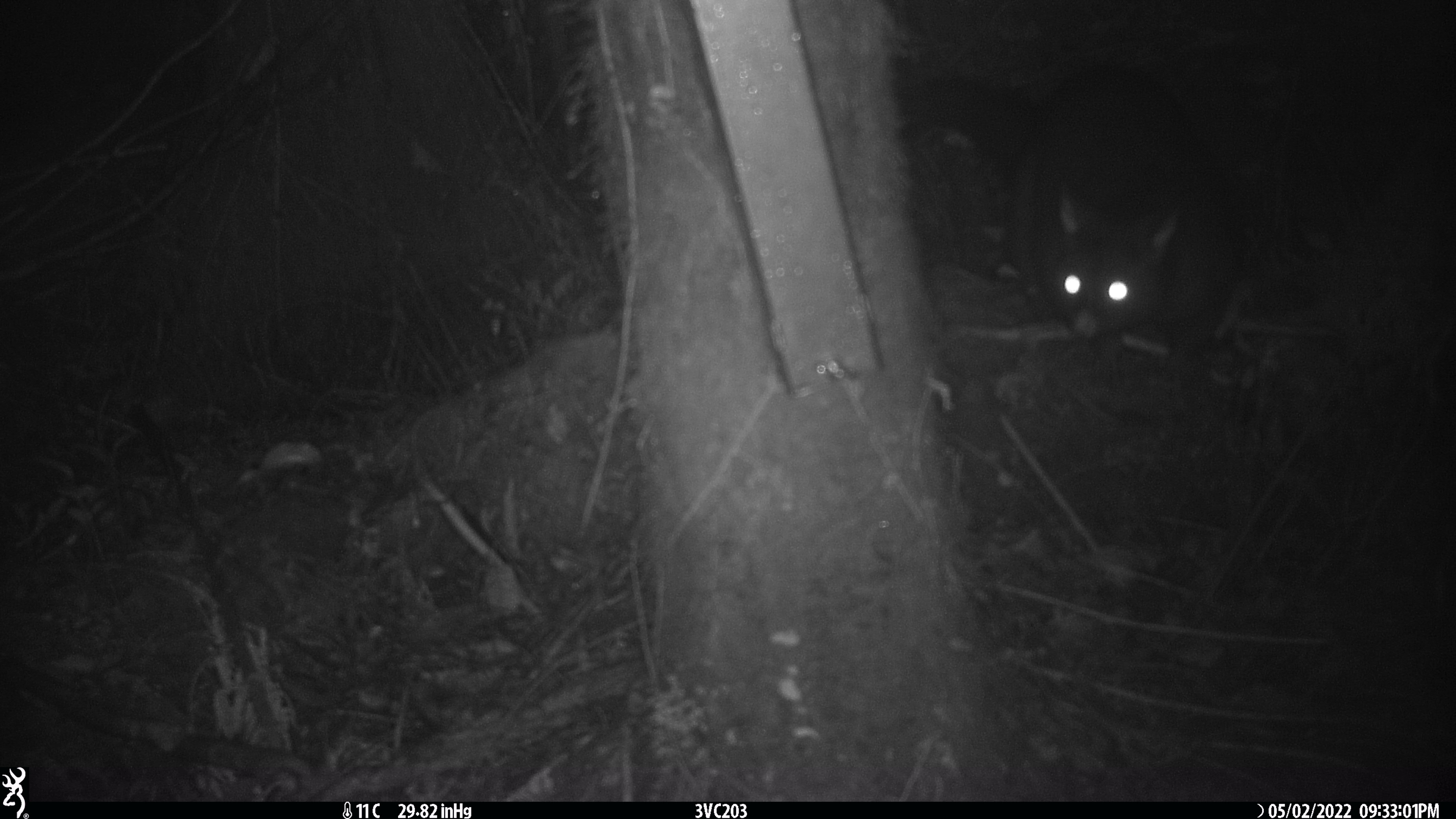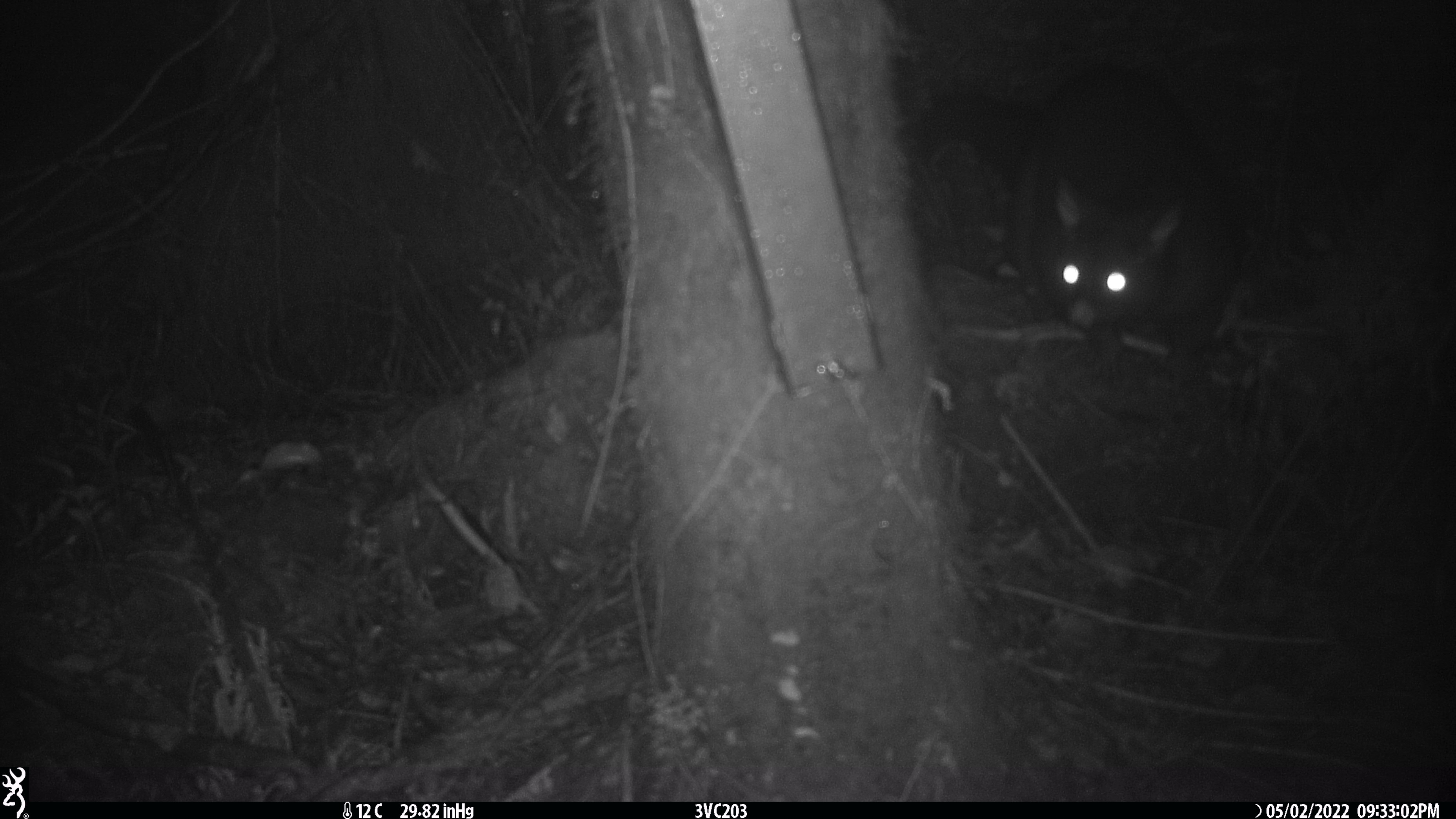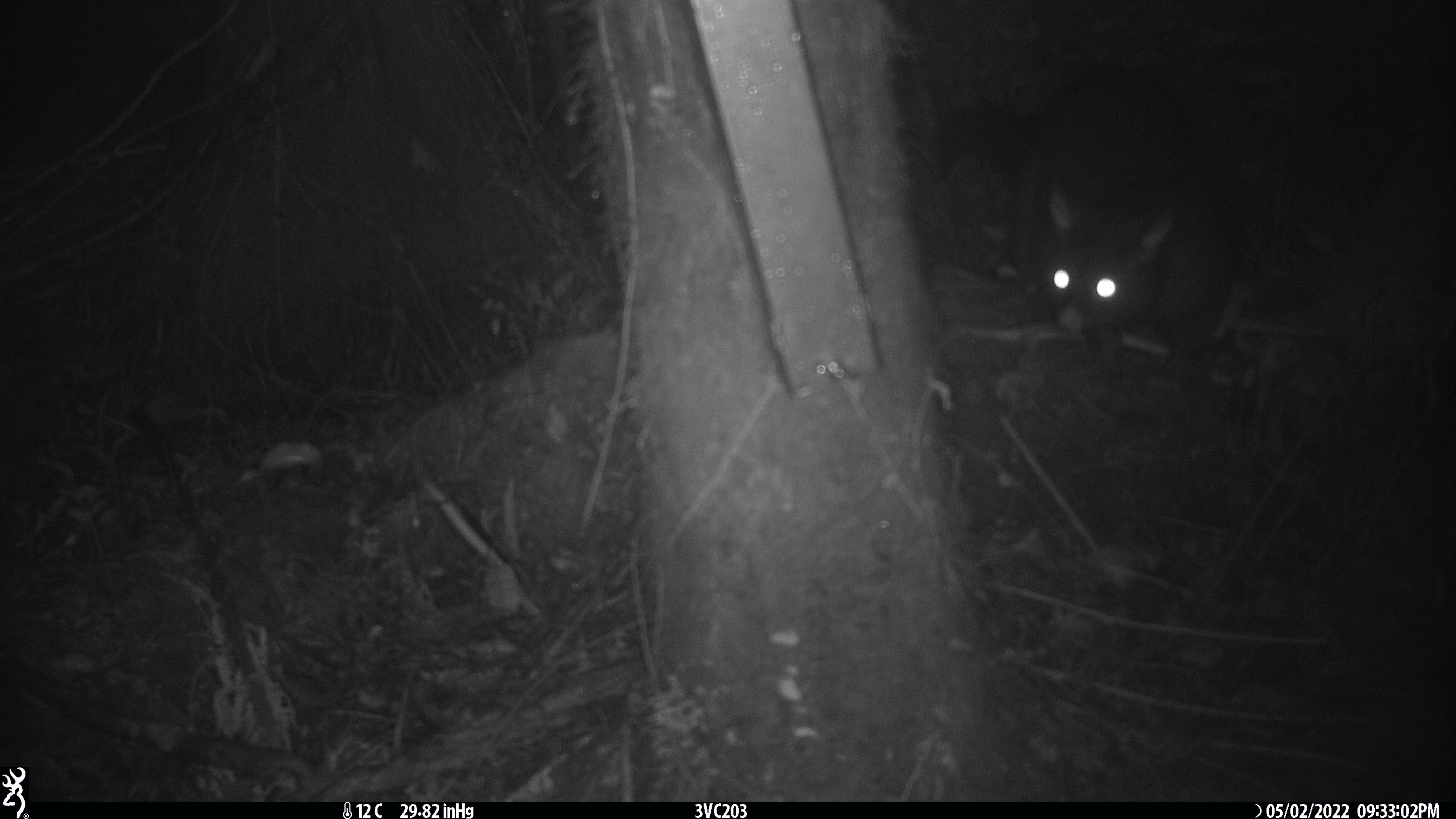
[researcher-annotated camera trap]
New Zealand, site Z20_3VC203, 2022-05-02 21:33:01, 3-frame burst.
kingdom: Animalia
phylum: Chordata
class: Mammalia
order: Diprotodontia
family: Phalangeridae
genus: Trichosurus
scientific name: Trichosurus vulpecula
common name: common brushtail possum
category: possum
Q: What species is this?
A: Possum (common brushtail possum) (Trichosurus vulpecula).